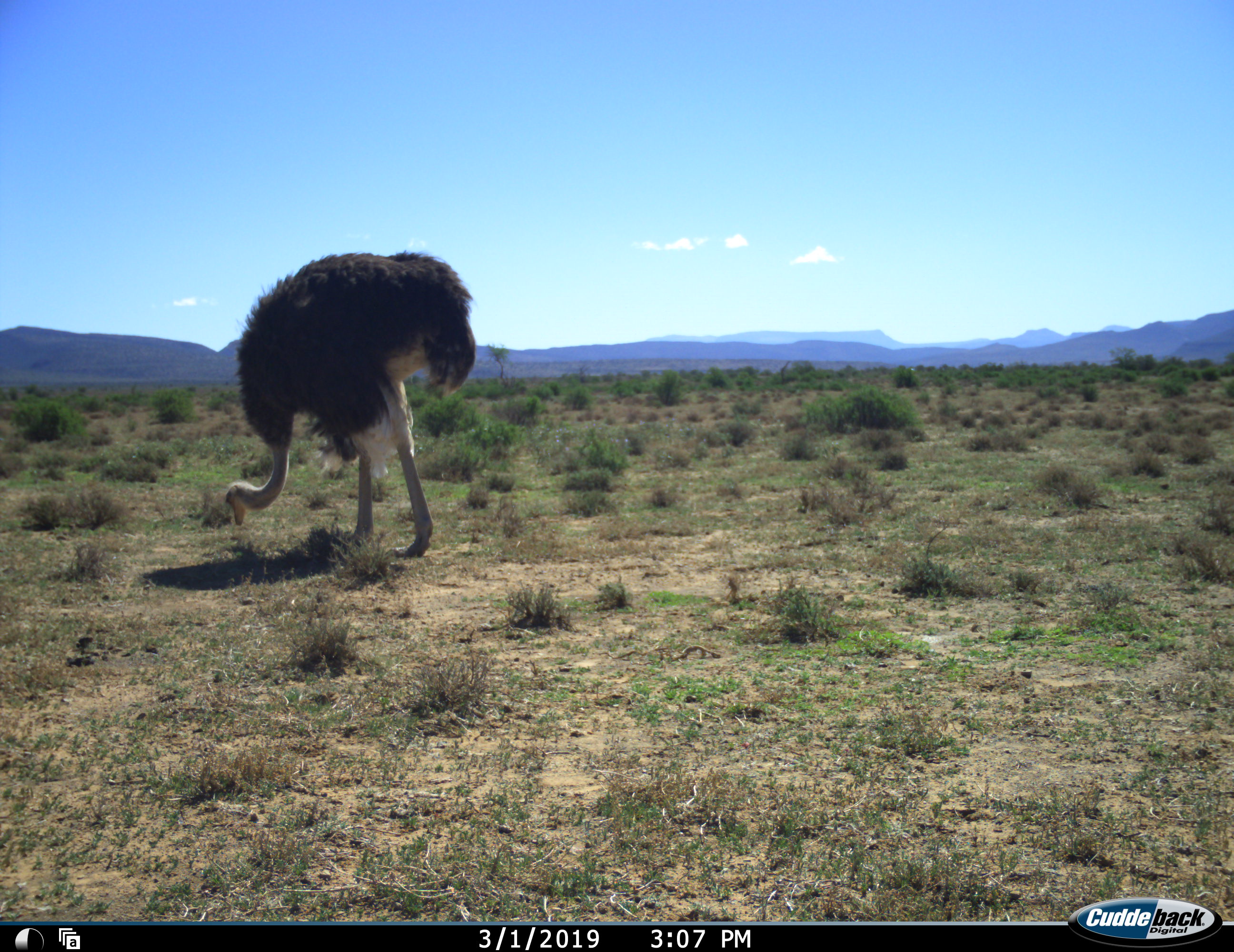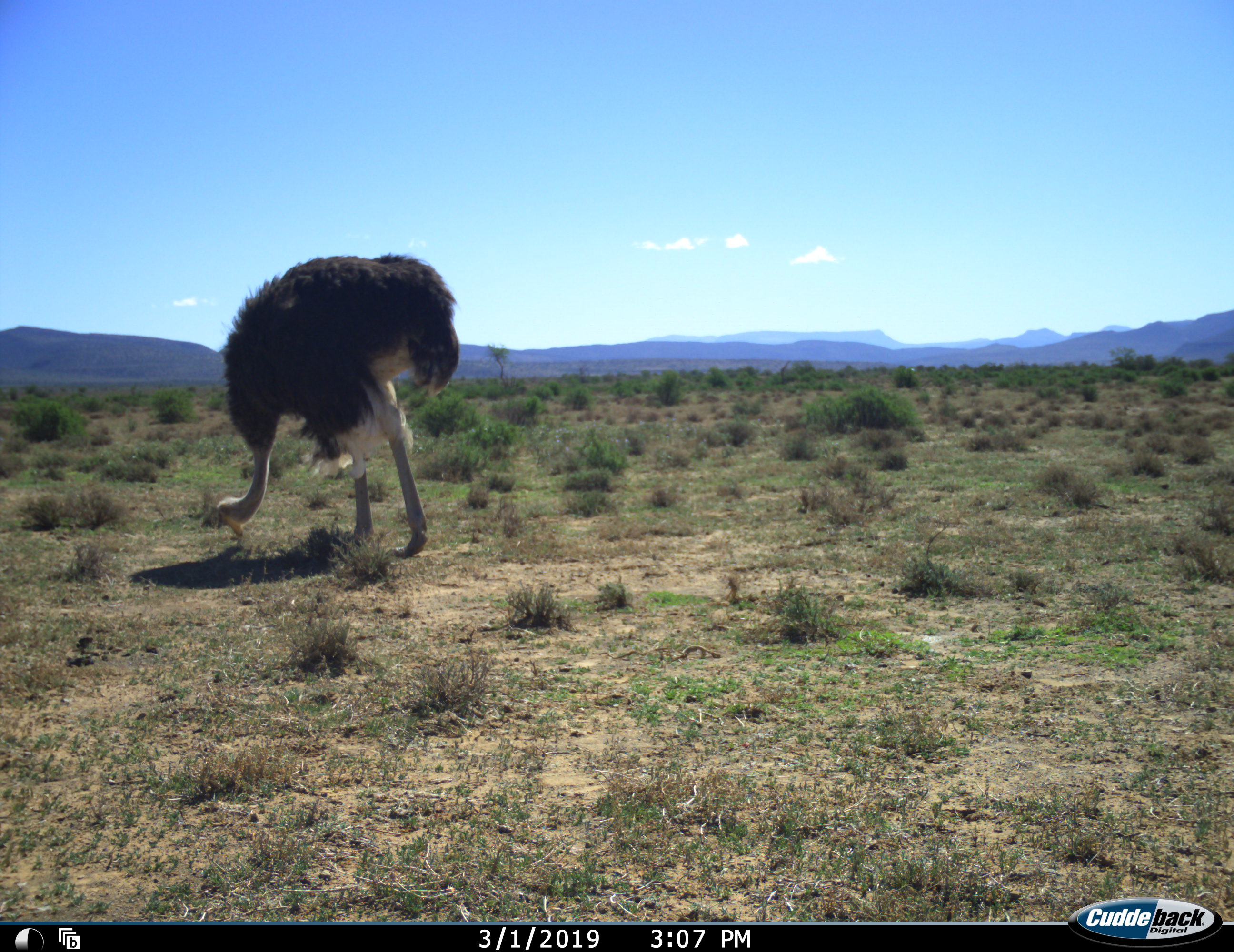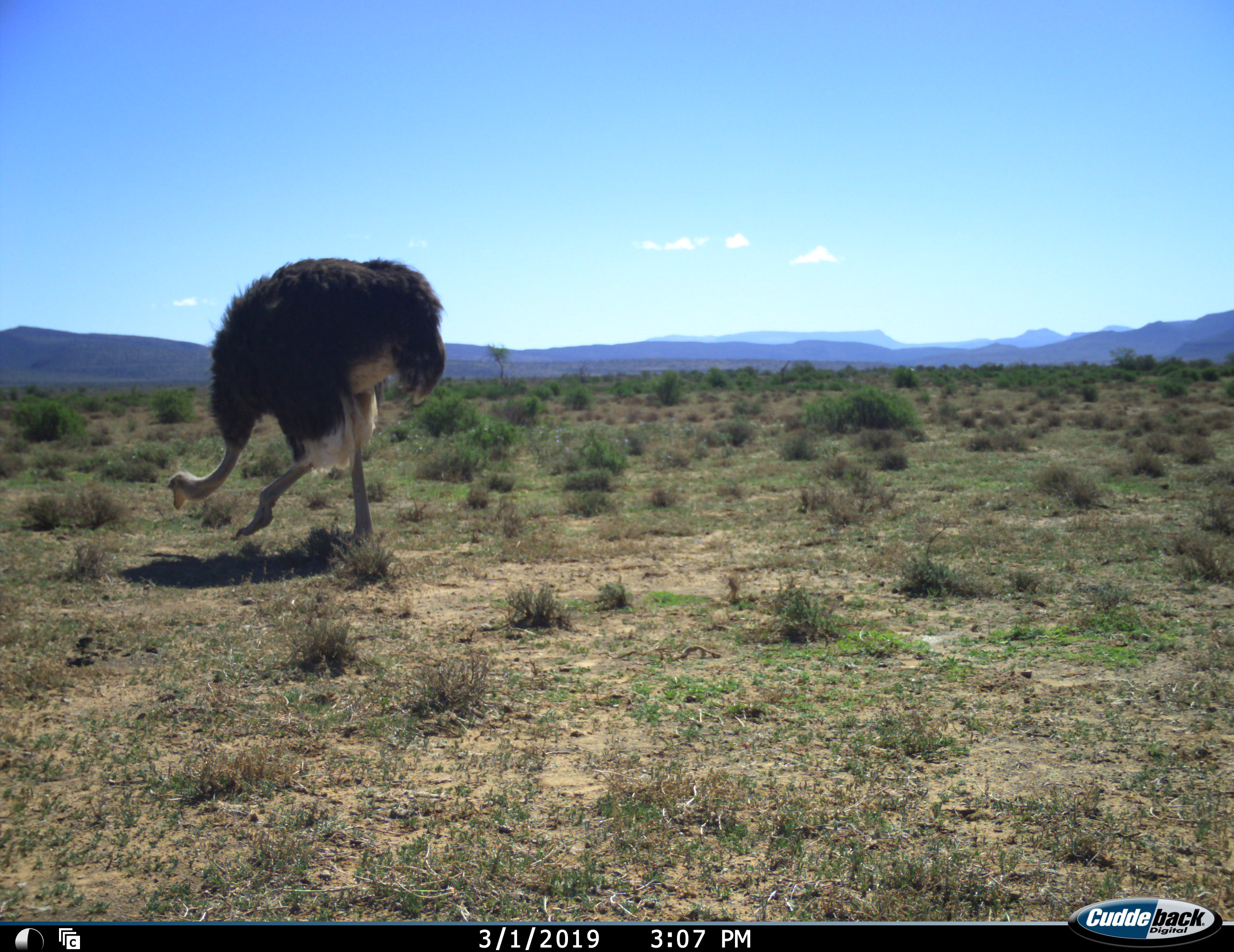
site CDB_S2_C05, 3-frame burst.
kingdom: Animalia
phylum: Chordata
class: Aves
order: Struthioniformes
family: Struthionidae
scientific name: Struthionidae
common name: ostrich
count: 1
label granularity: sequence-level